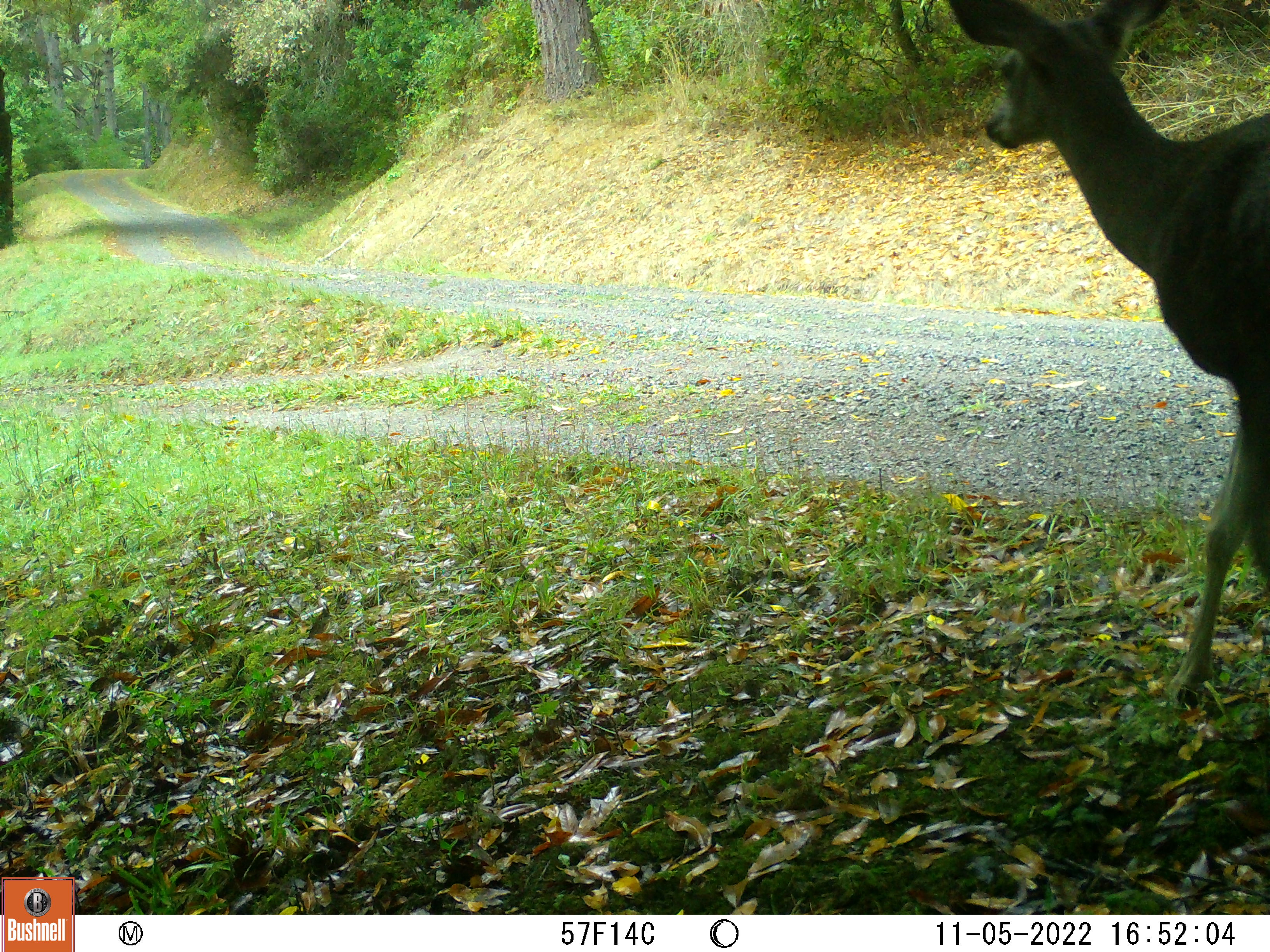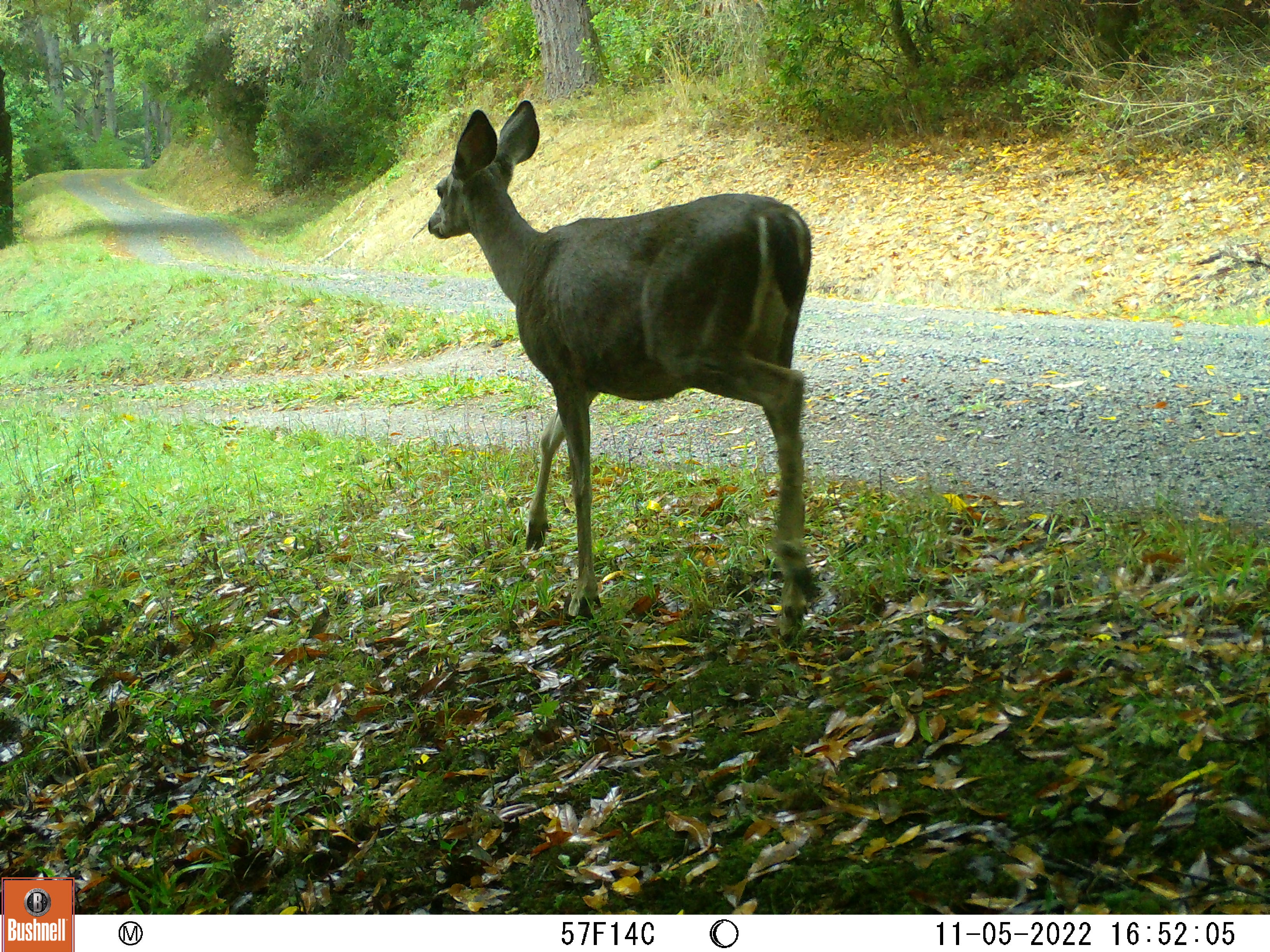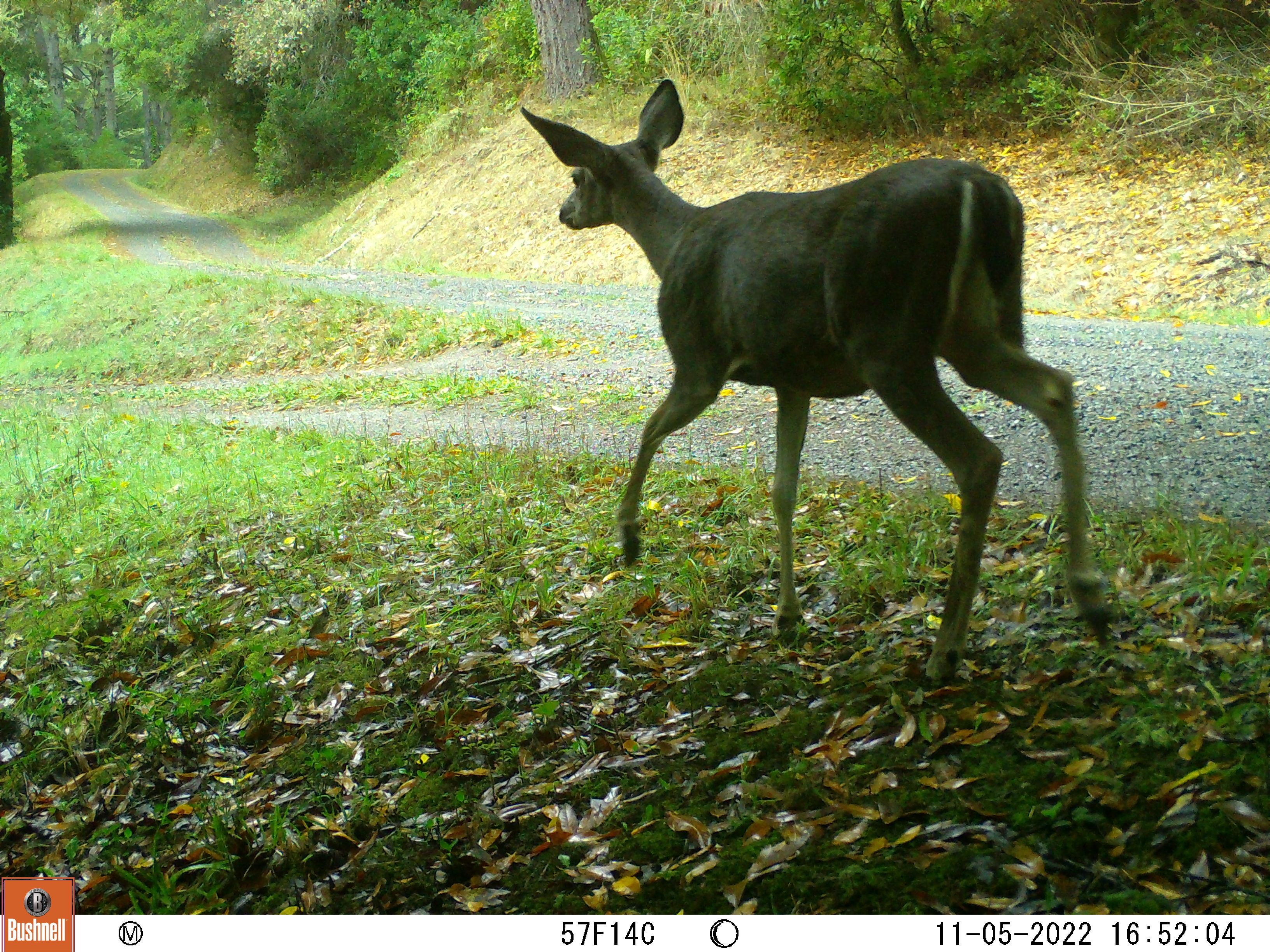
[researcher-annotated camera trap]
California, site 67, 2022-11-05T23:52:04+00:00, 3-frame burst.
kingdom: Animalia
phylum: Chordata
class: Mammalia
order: Artiodactyla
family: Cervidae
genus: Odocoileus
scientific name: Odocoileus hemionus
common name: mule deer